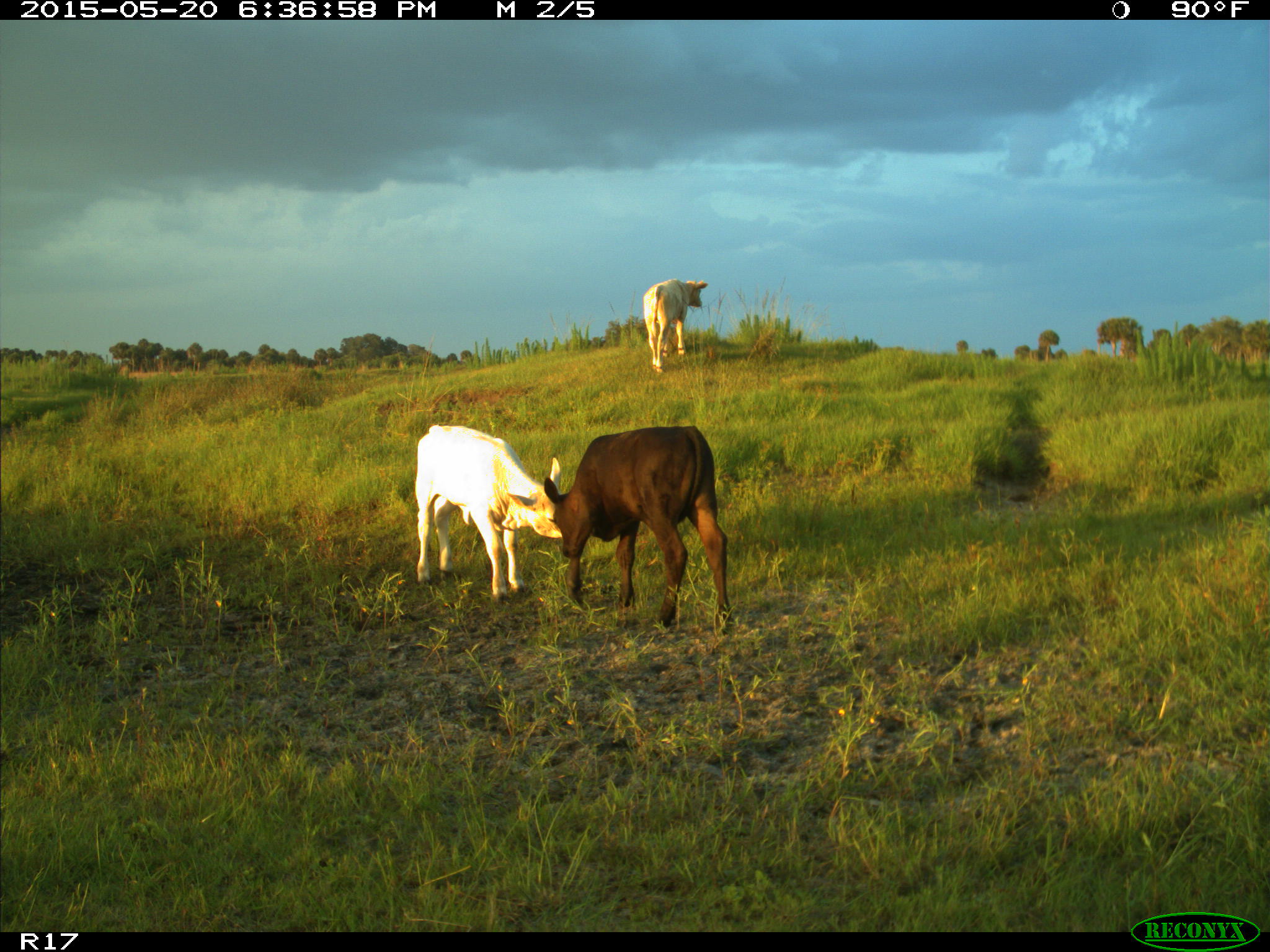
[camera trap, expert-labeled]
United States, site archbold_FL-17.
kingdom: Animalia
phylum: Chordata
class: Mammalia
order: Artiodactyla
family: Bovidae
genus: Bos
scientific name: Bos taurus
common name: domestic cow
Bos taurus (domestic cow).